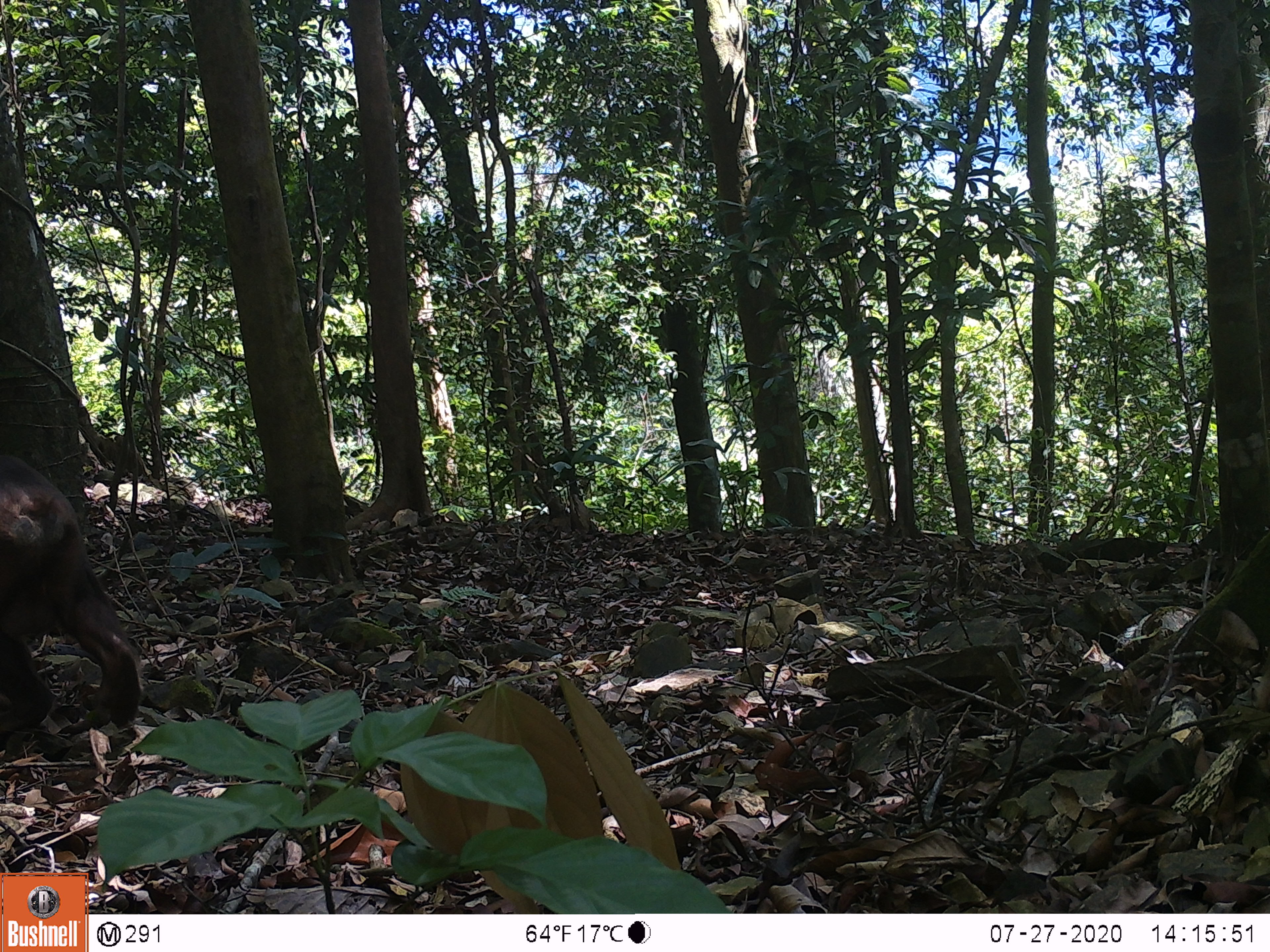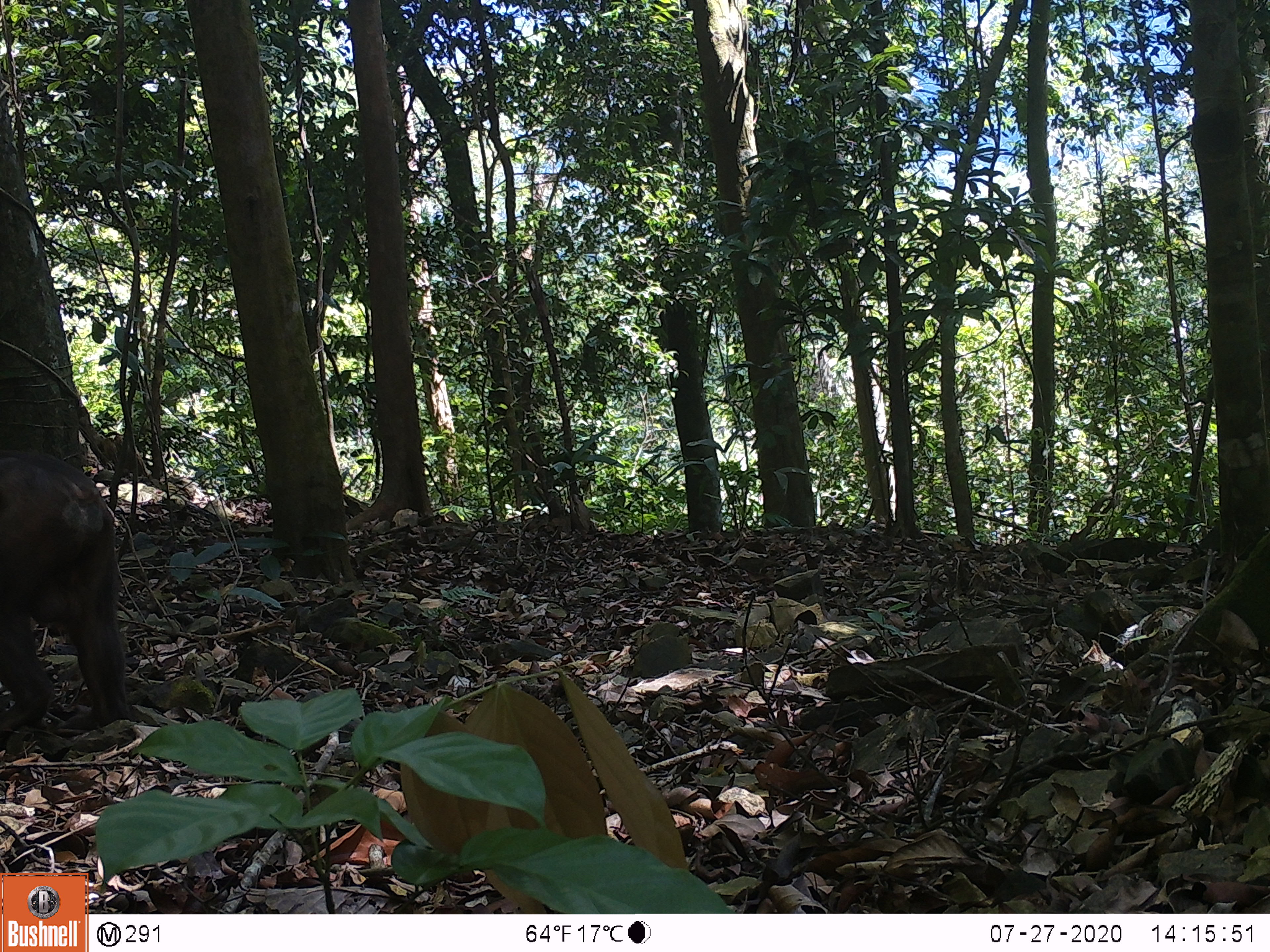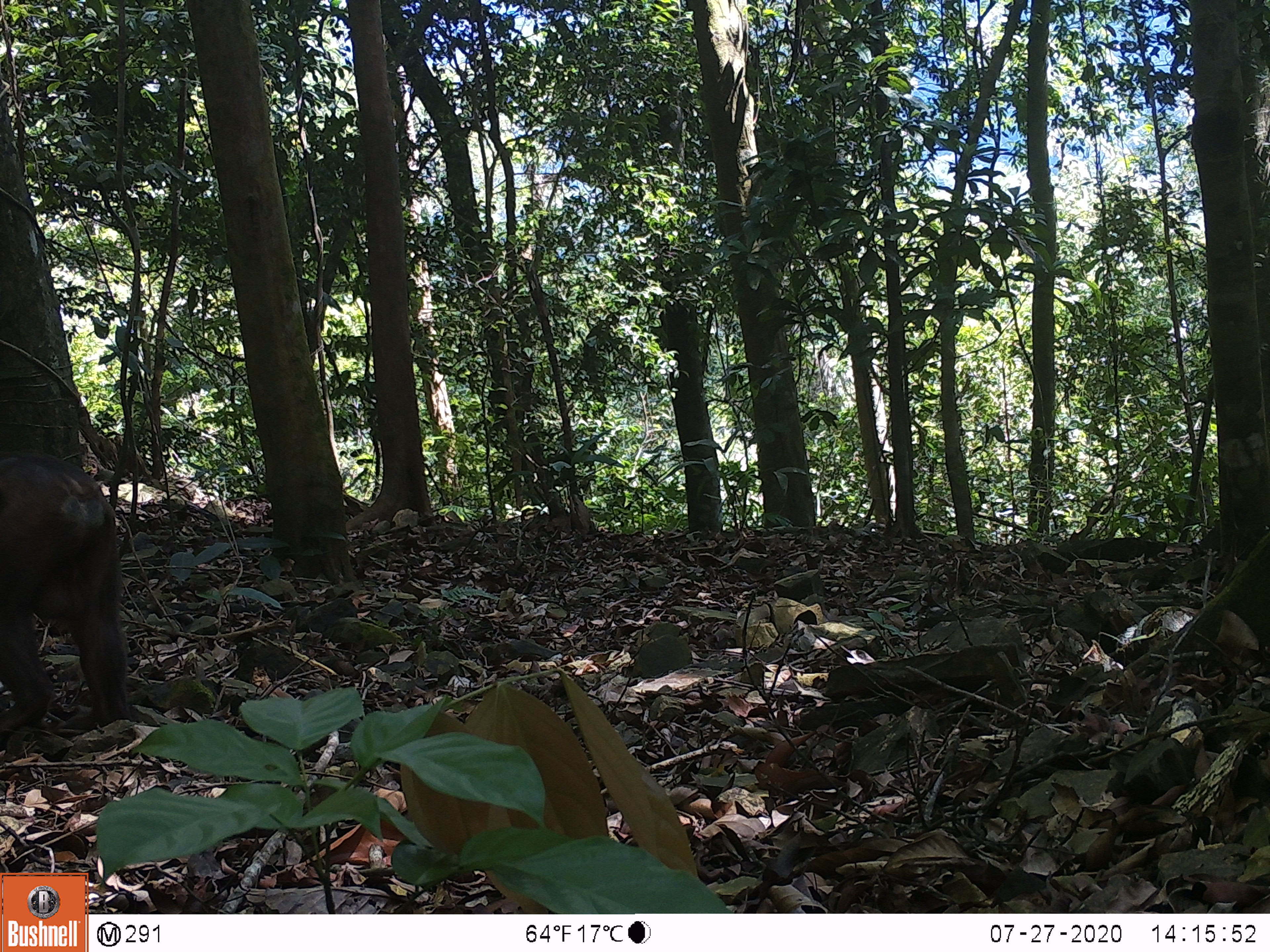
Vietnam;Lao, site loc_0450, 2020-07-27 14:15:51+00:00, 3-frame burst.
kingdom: Animalia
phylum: Chordata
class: Mammalia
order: Primates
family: Cercopithecidae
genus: Macaca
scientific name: Macaca arctoides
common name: stump-tailed macaque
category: stump tailed macaque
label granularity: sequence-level